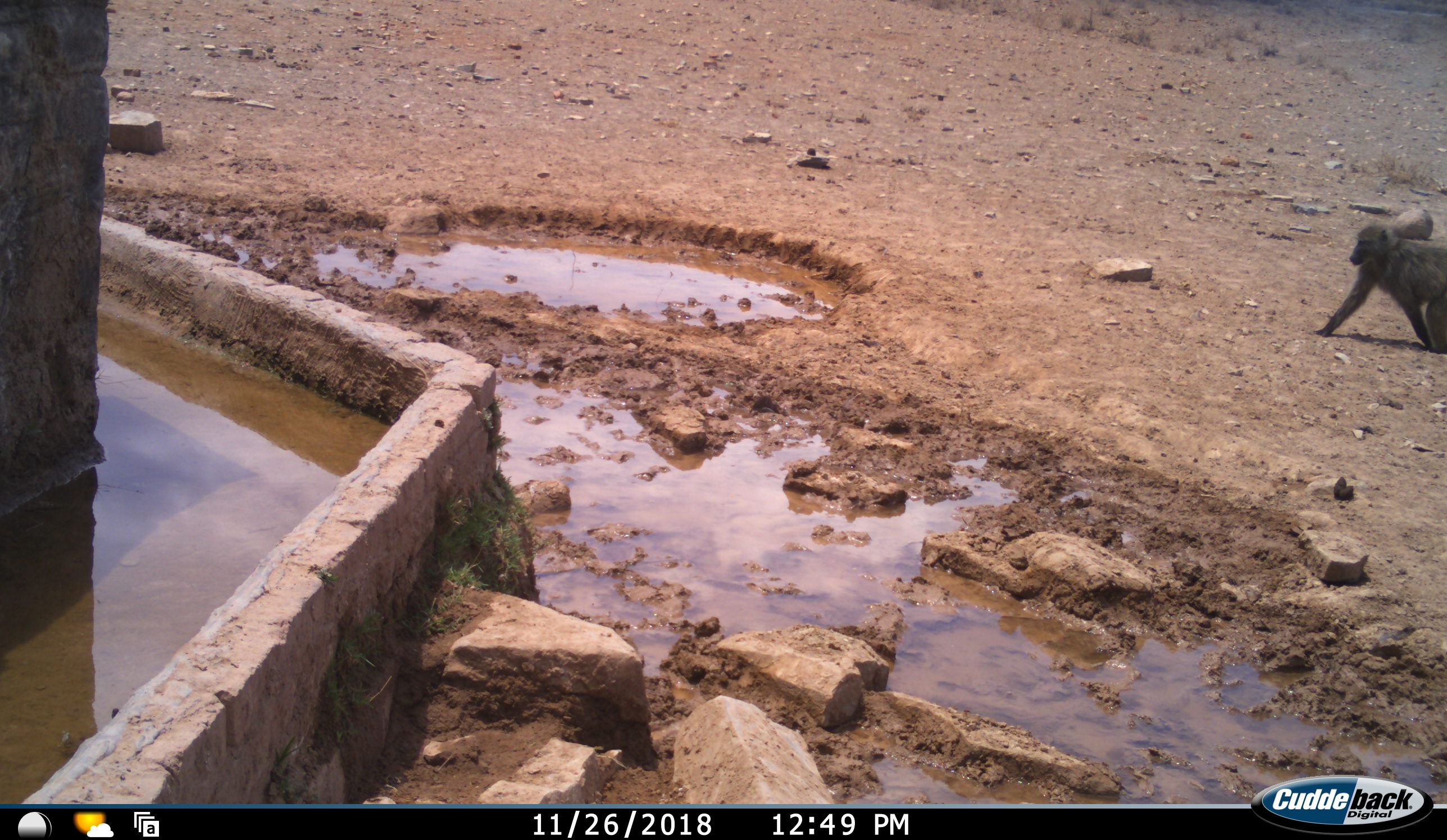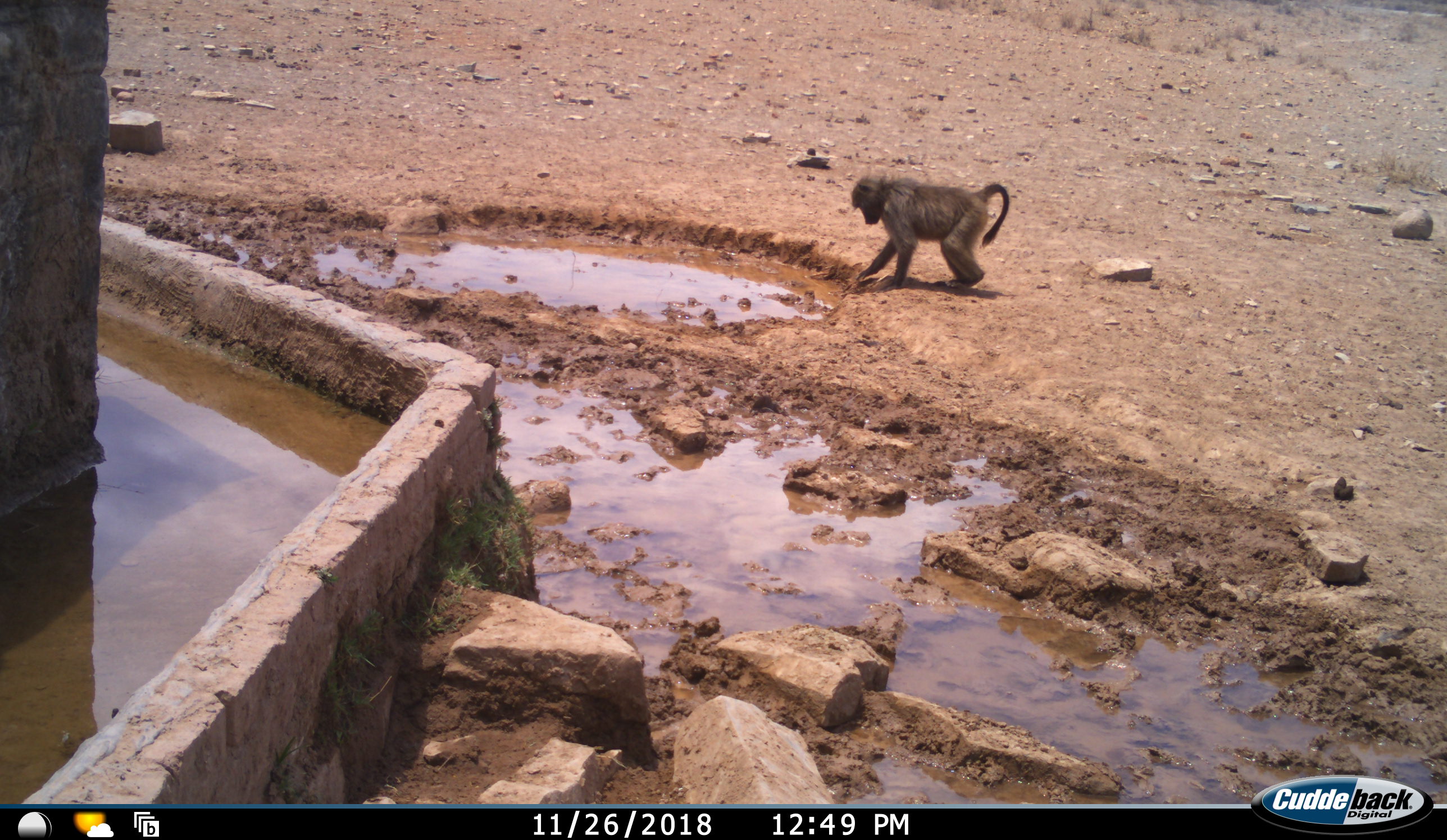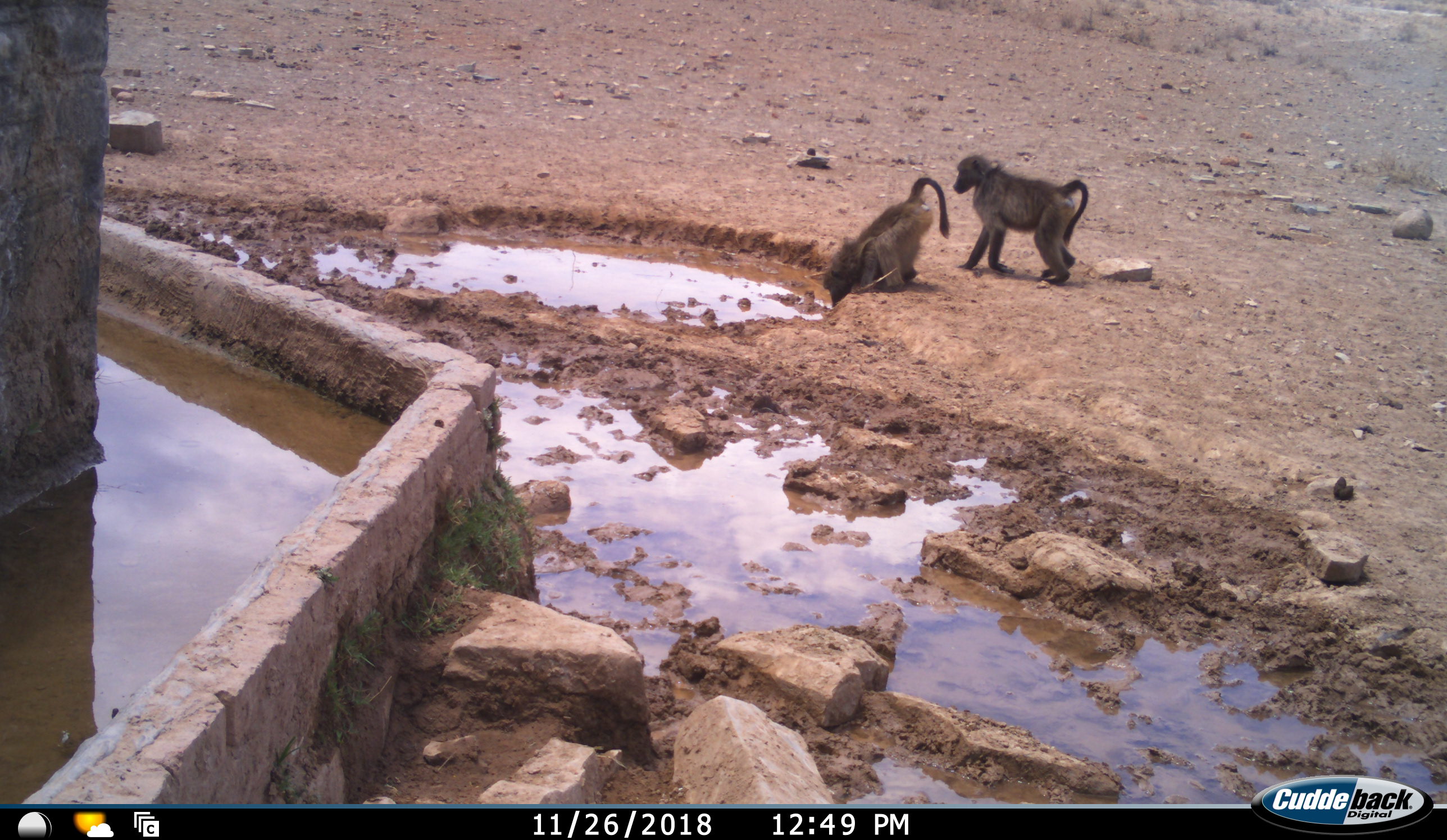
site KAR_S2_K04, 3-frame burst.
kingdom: Animalia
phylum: Chordata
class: Mammalia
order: Primates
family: Cercopithecidae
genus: Papio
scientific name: Papio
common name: baboon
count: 2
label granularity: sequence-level